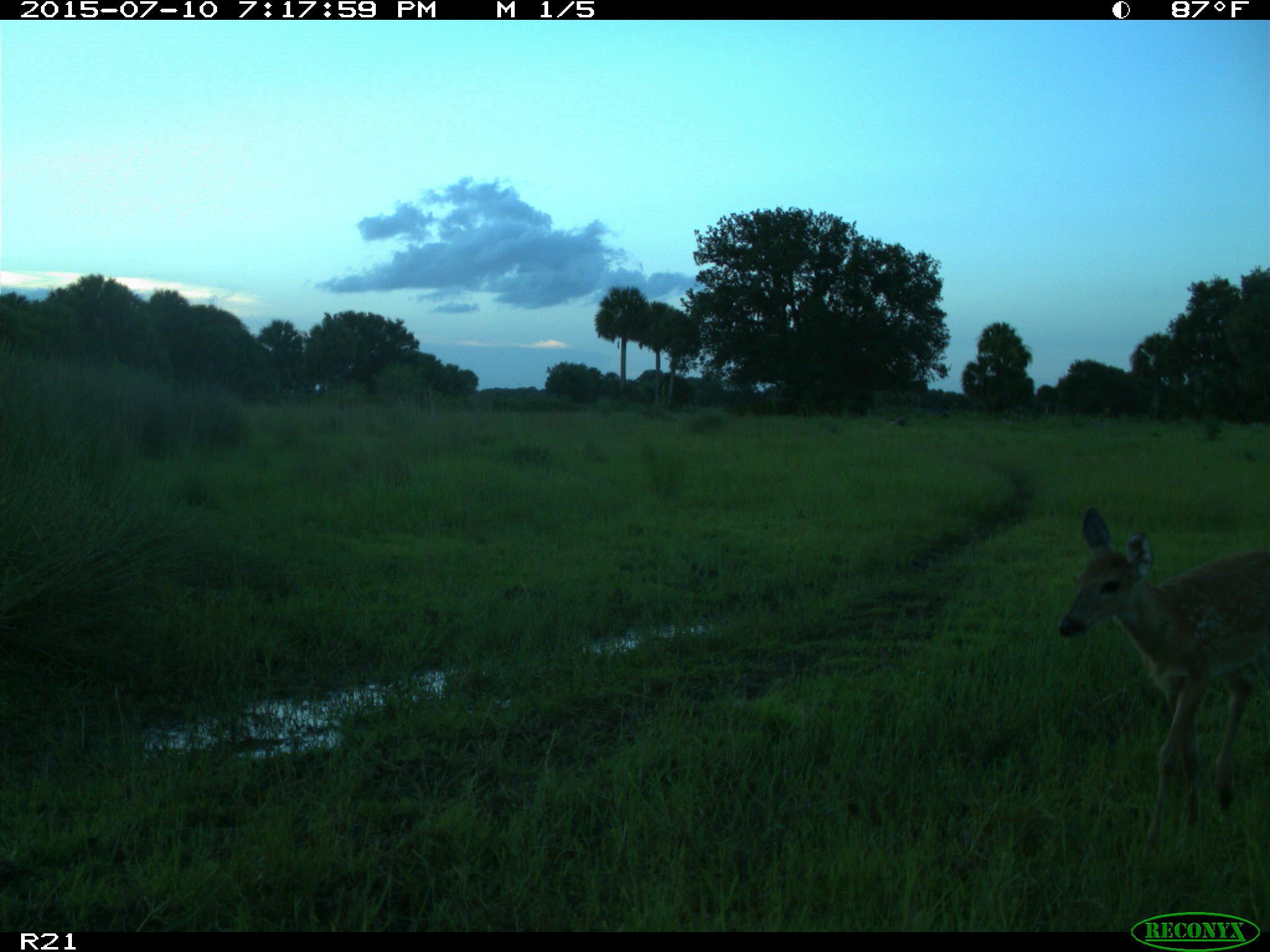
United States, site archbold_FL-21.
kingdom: Animalia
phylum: Chordata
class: Mammalia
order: Artiodactyla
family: Cervidae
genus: Odocoileus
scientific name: Odocoileus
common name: deer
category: unidentified deer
Unidentified deer (deer) (Odocoileus).